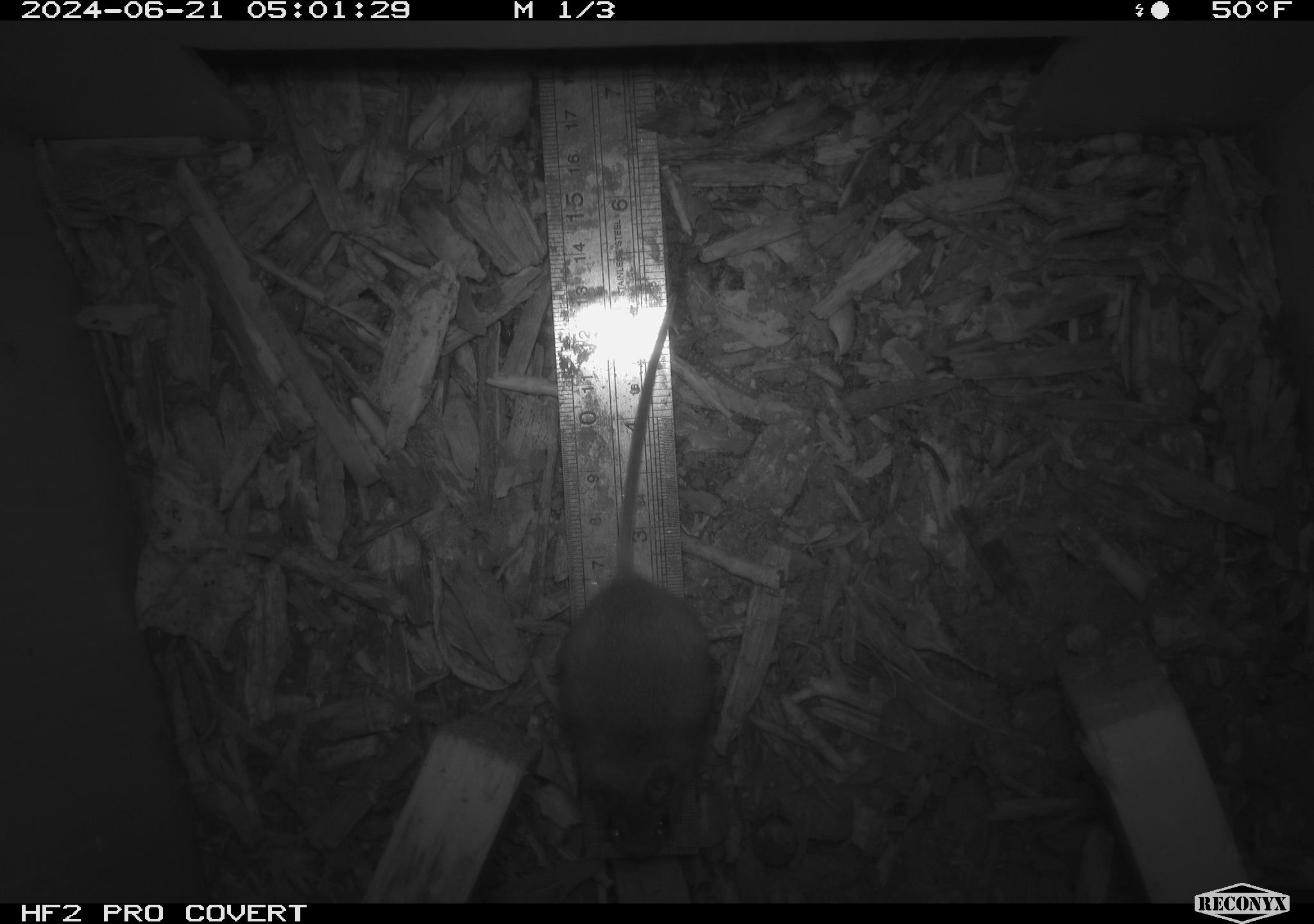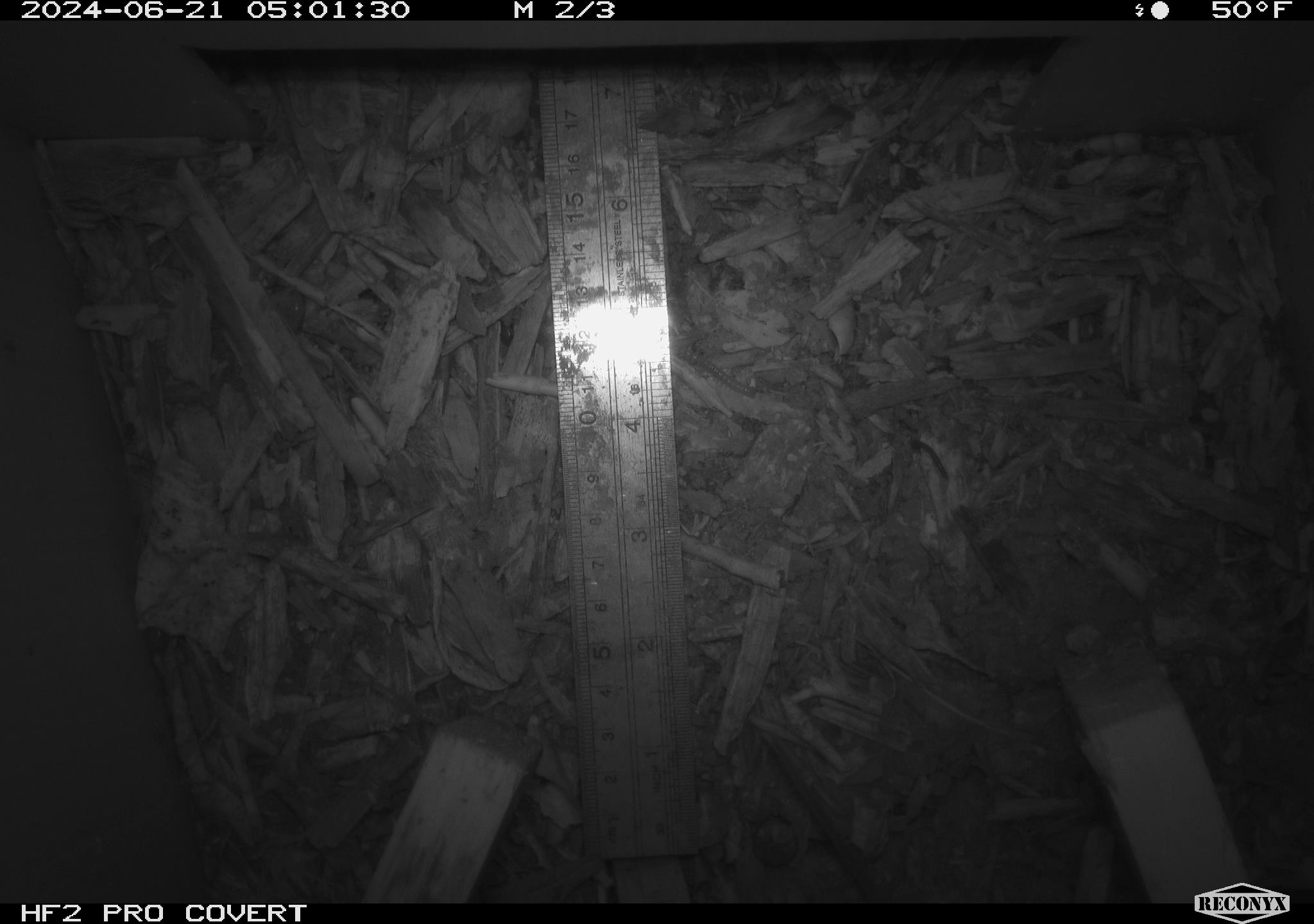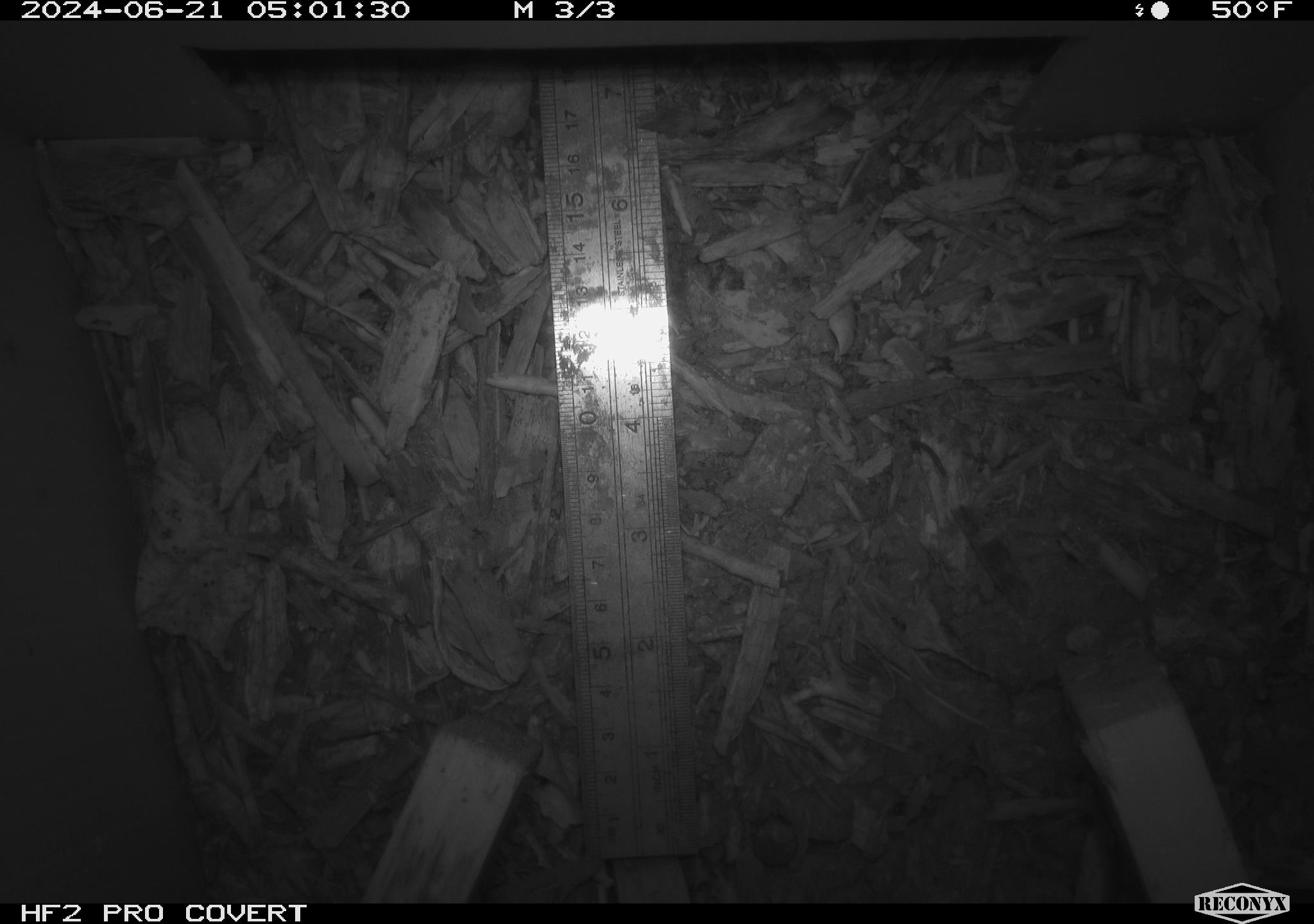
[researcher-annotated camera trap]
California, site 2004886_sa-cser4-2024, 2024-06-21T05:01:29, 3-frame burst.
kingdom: Animalia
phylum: Chordata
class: Mammalia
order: Rodentia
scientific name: Rodentia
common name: rodent